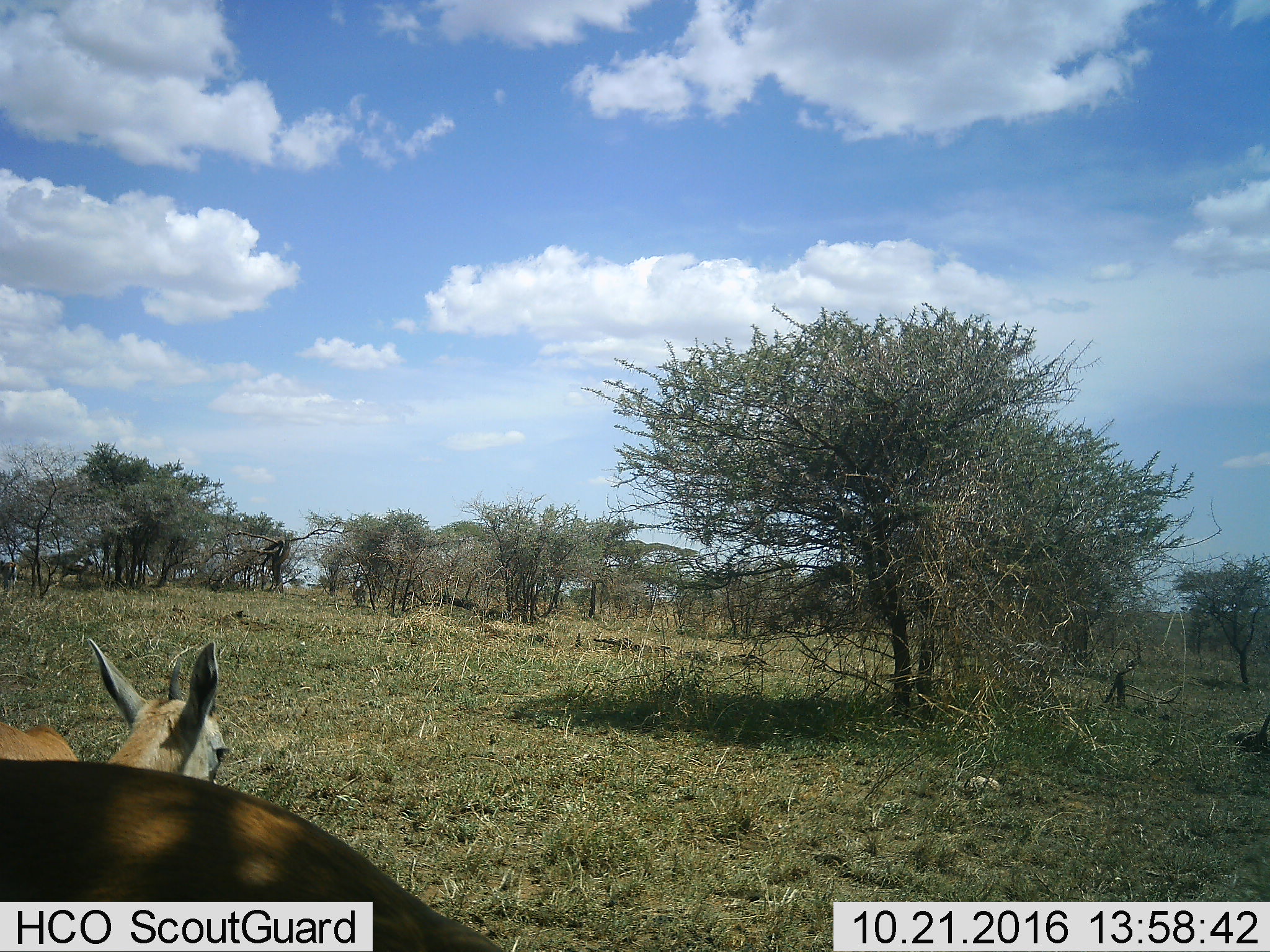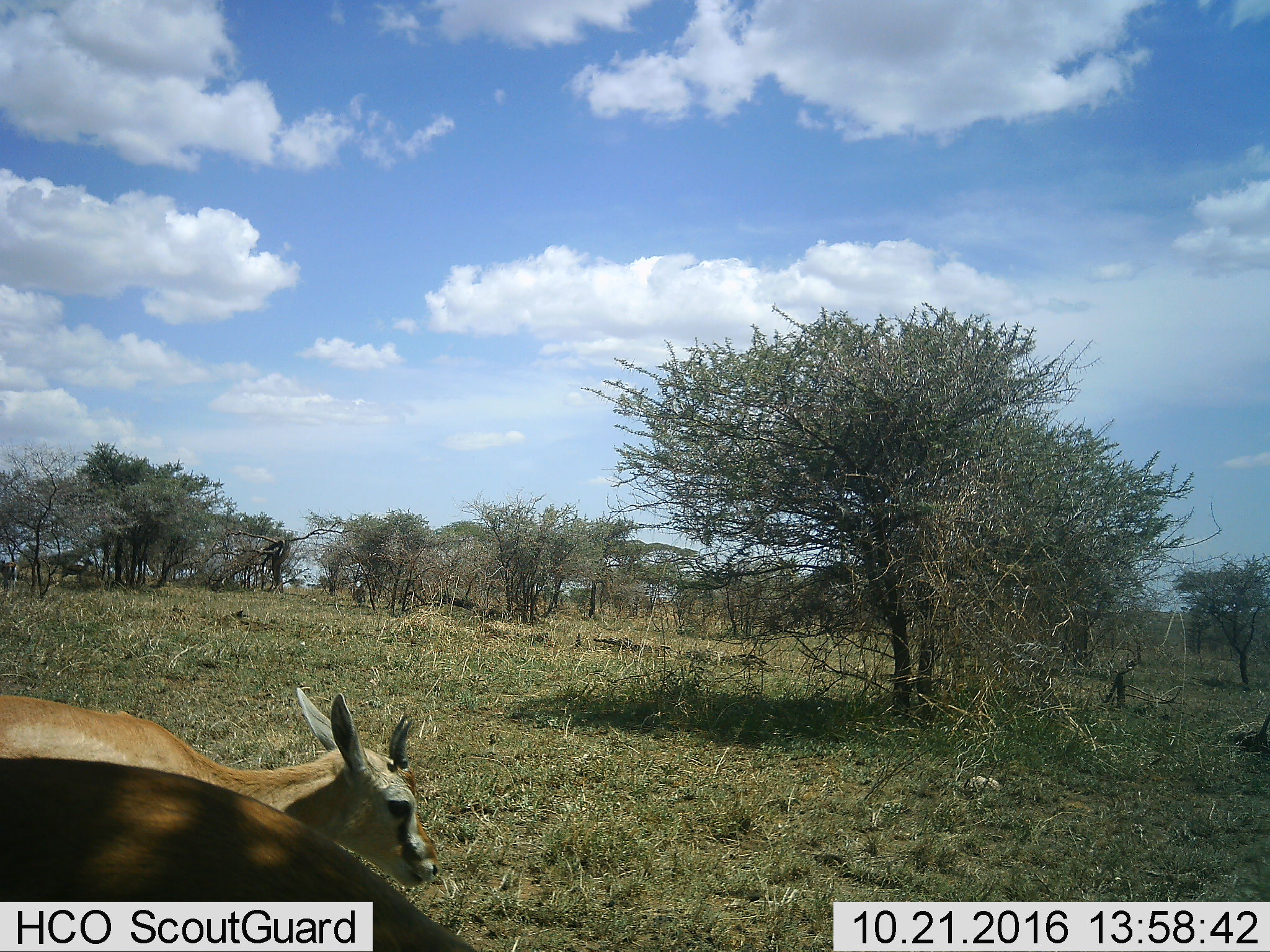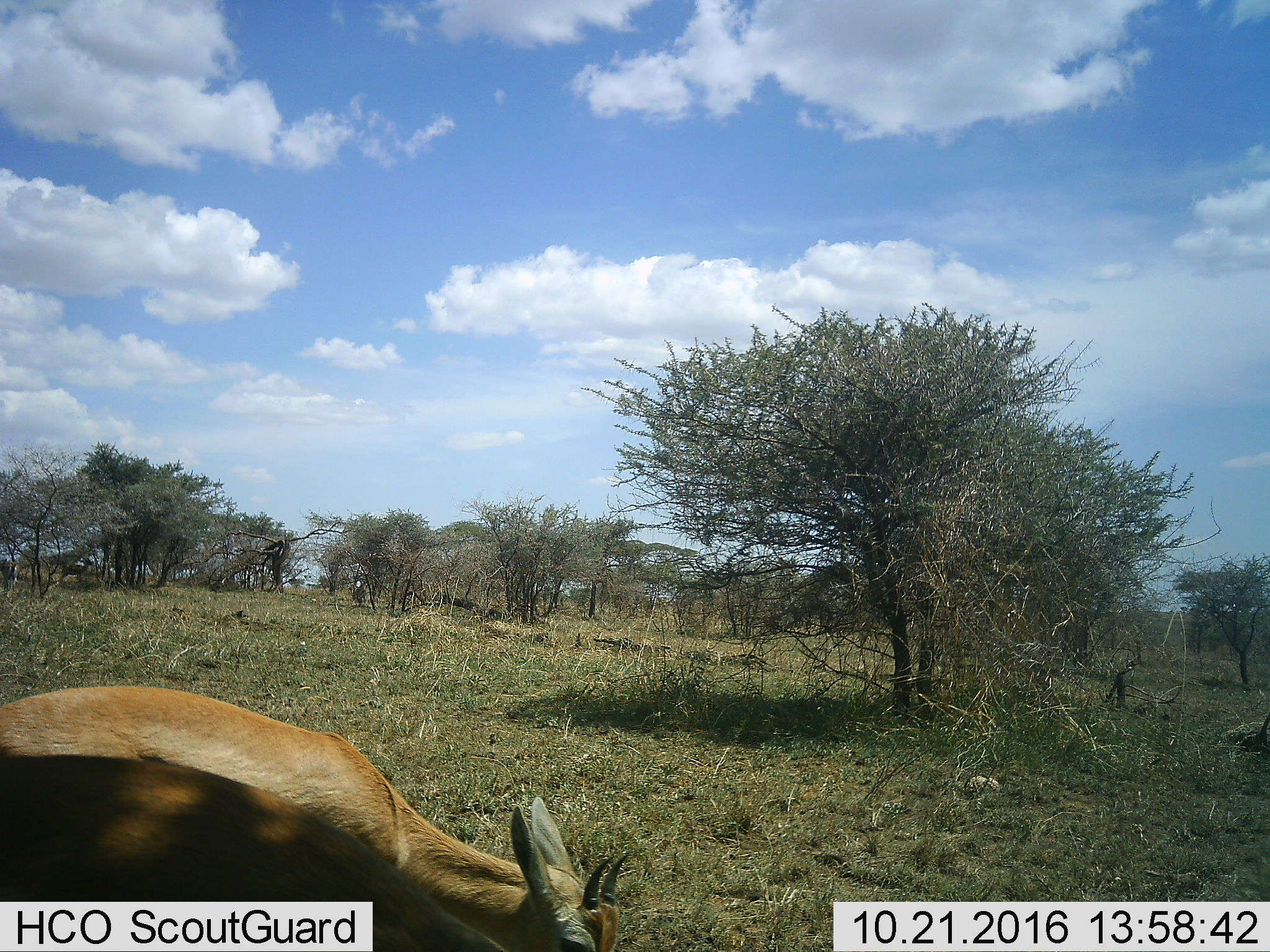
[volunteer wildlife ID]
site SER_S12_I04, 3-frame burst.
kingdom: Animalia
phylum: Chordata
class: Mammalia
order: Artiodactyla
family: Bovidae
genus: Eudorcas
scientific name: Eudorcas thomsonii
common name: thomson's gazelle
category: gazellethomsons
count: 2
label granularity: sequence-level